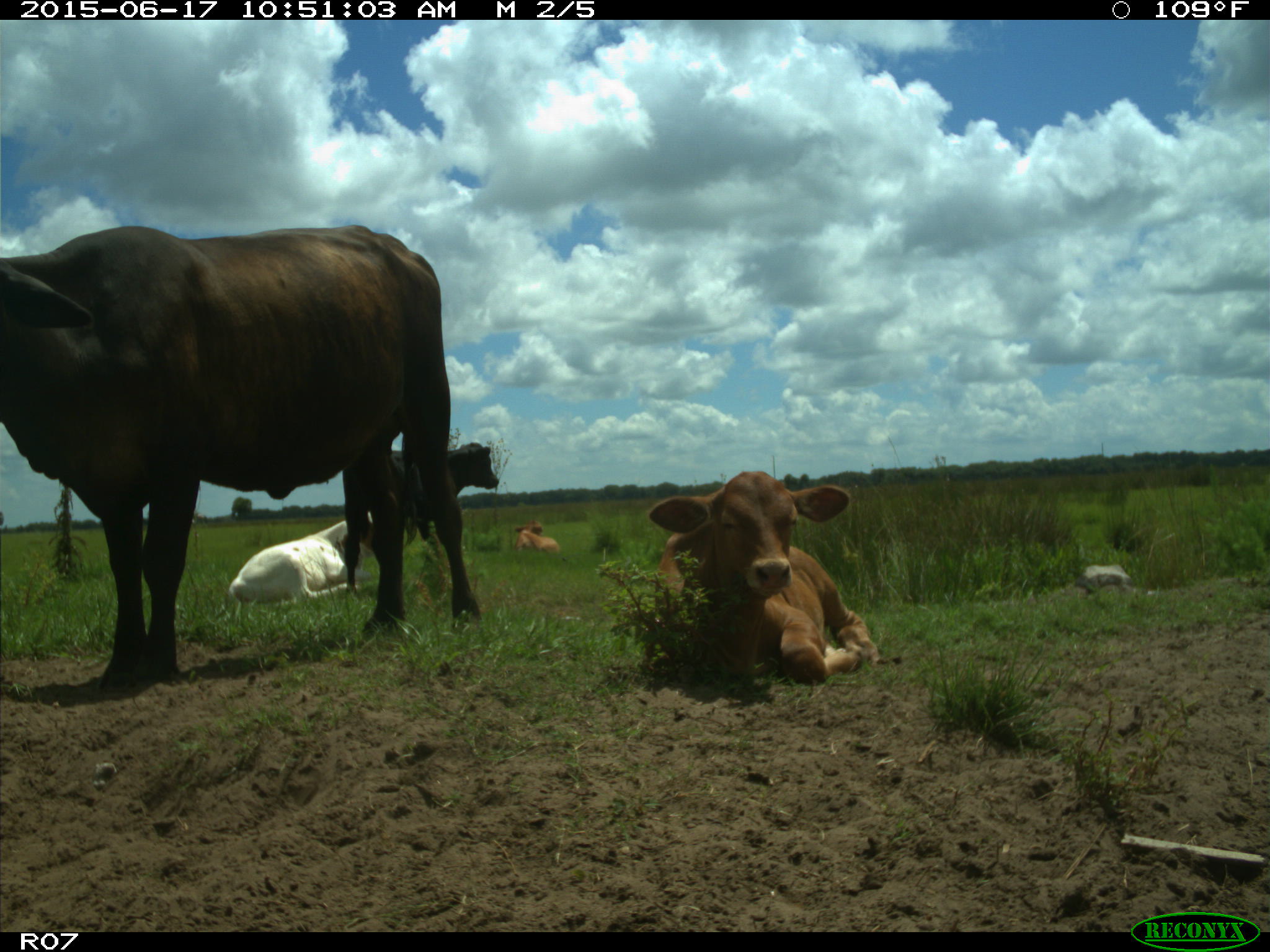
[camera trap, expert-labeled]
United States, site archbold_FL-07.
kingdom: Animalia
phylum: Chordata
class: Mammalia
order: Artiodactyla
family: Bovidae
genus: Bos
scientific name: Bos taurus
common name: domestic cow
Bos taurus (domestic cow).